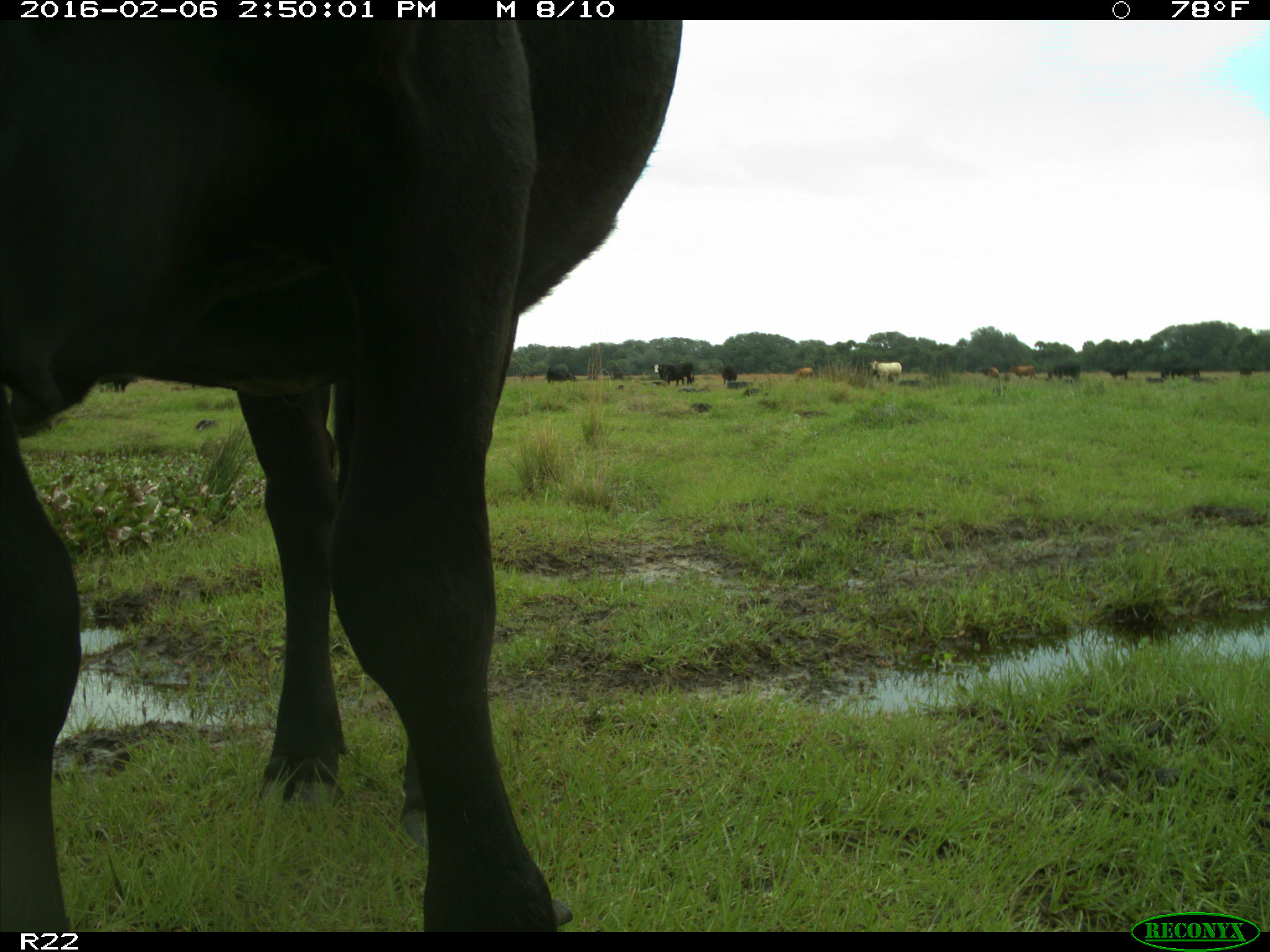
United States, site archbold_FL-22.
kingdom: Animalia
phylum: Chordata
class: Mammalia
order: Artiodactyla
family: Bovidae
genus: Bos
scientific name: Bos taurus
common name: domestic cow